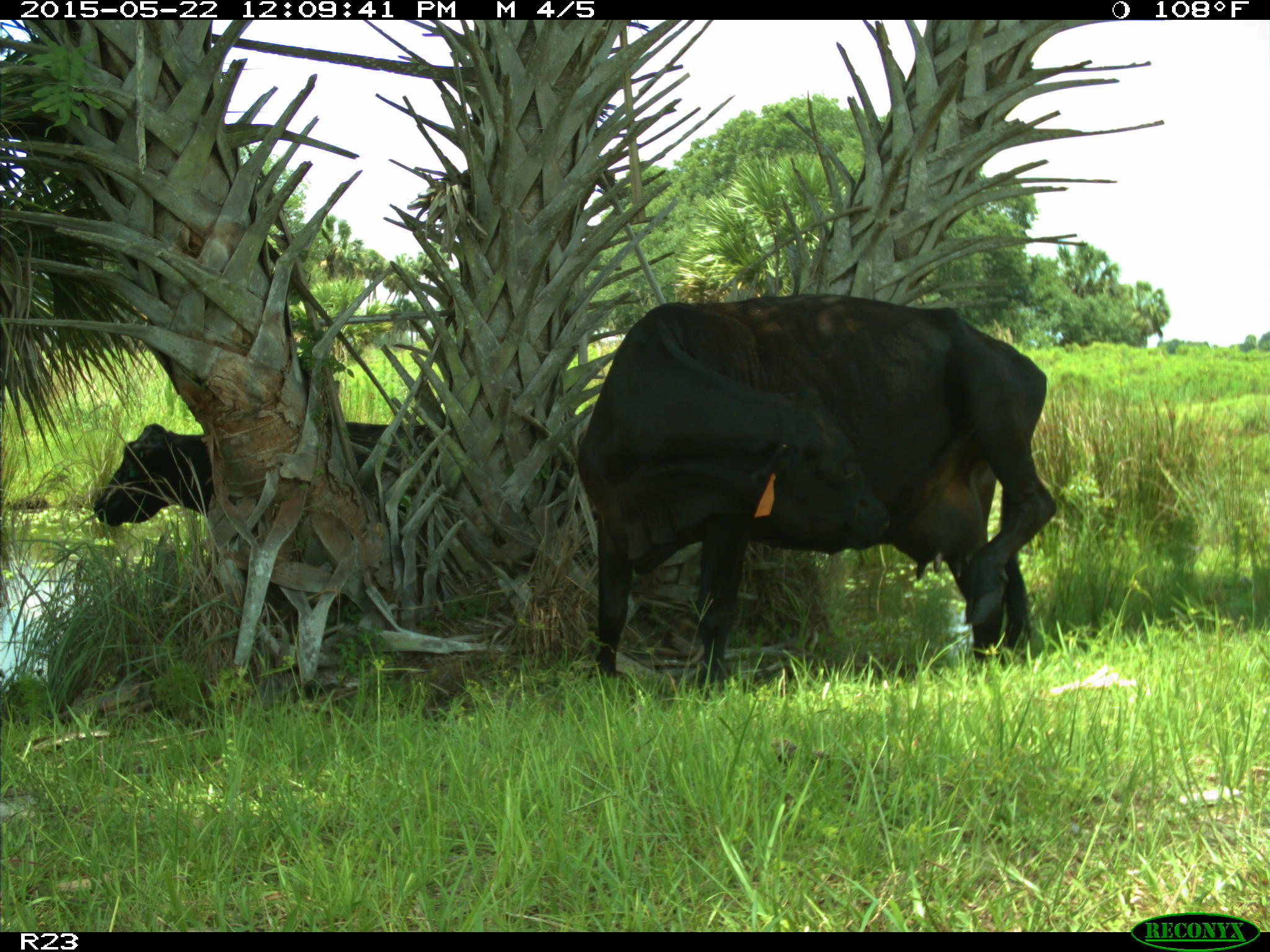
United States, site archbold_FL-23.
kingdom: Animalia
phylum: Chordata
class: Mammalia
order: Artiodactyla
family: Bovidae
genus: Bos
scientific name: Bos taurus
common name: domestic cow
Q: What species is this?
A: Bos taurus (domestic cow).